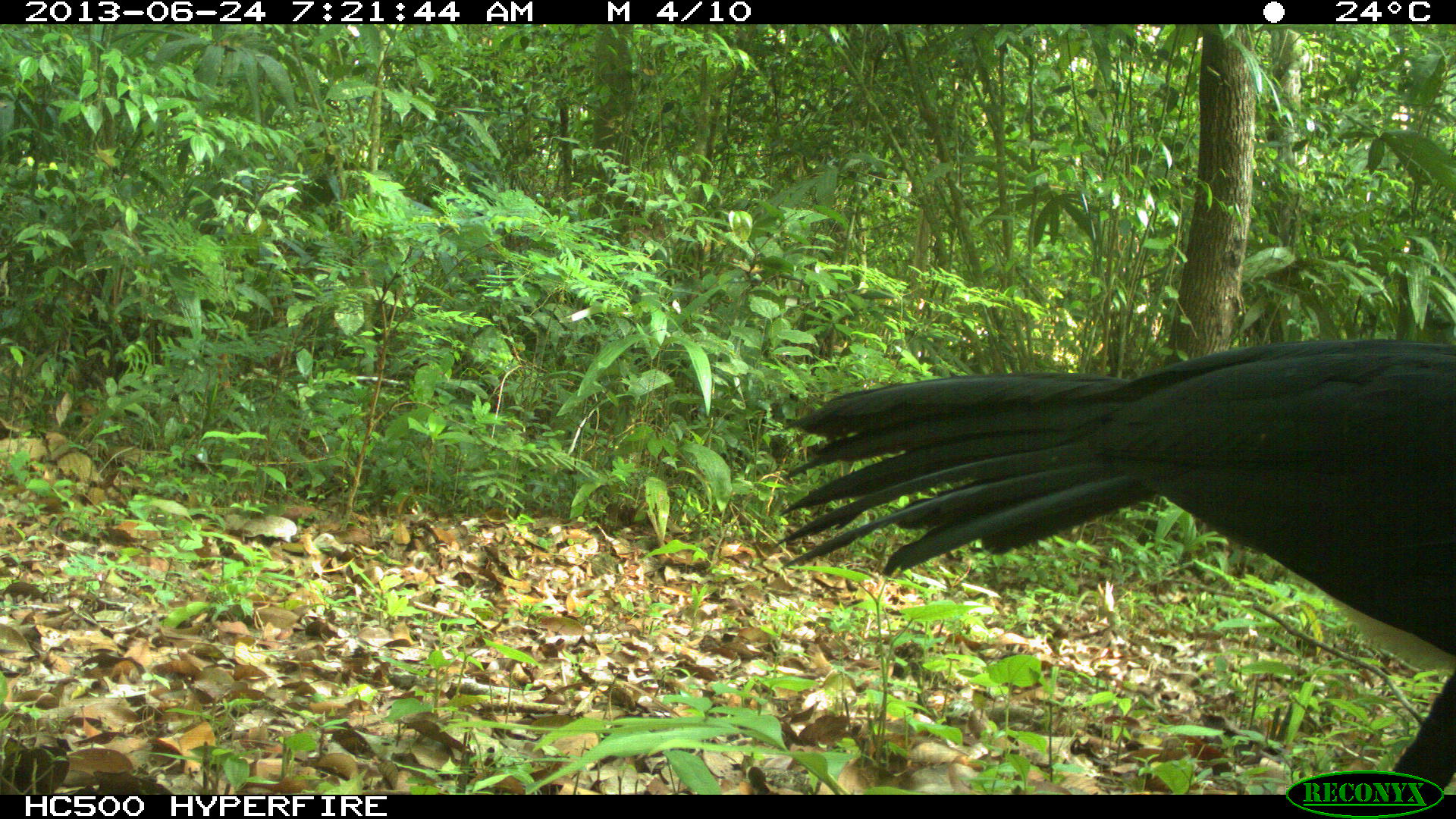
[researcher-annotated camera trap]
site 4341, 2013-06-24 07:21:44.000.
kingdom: Animalia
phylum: Chordata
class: Aves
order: Galliformes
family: Cracidae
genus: Crax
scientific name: Crax rubra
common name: great curassow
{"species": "Crax rubra (great curassow)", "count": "1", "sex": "male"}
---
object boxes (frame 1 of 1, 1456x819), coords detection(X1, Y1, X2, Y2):
crax rubra: detection(770, 333, 1456, 794)